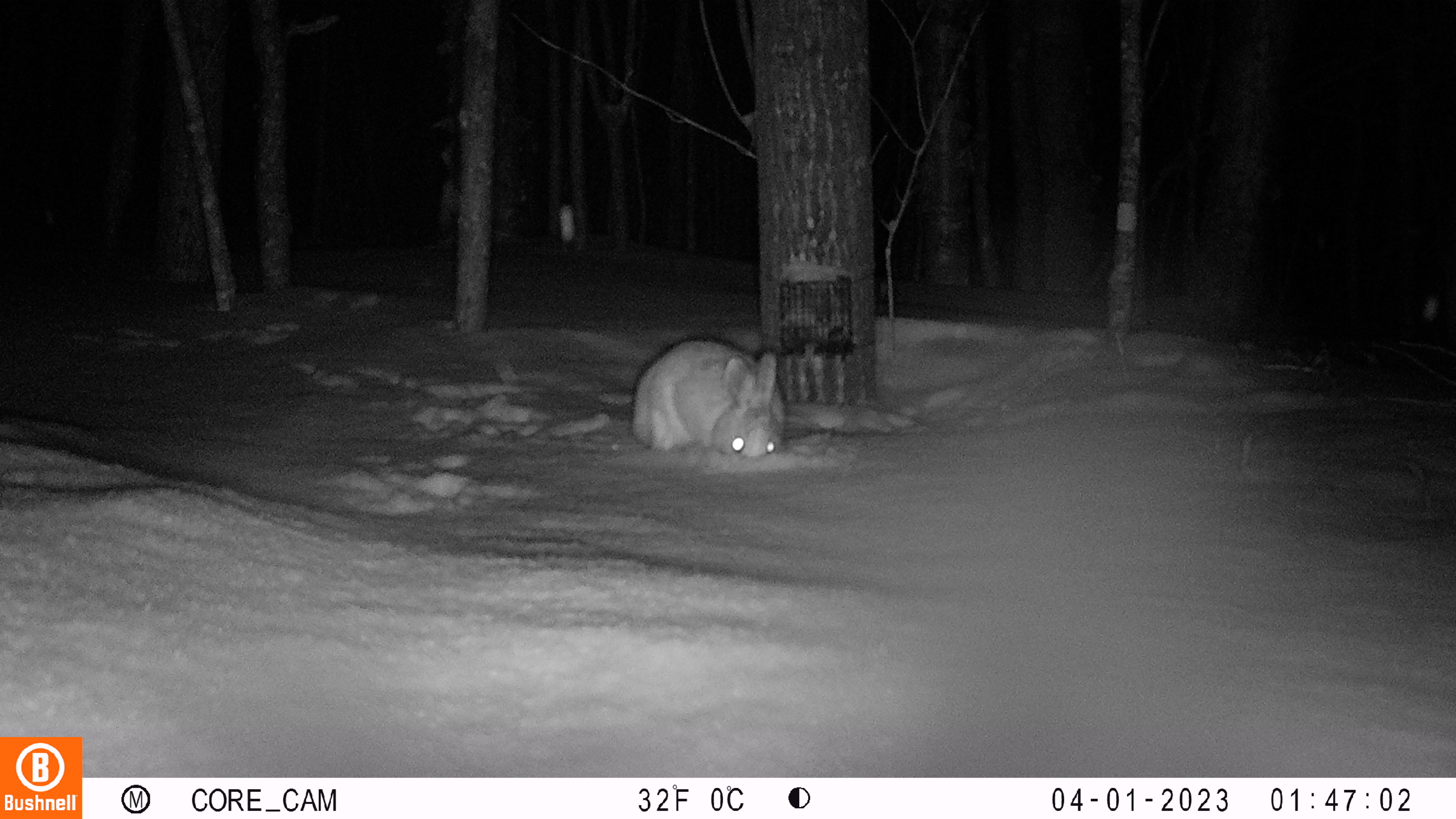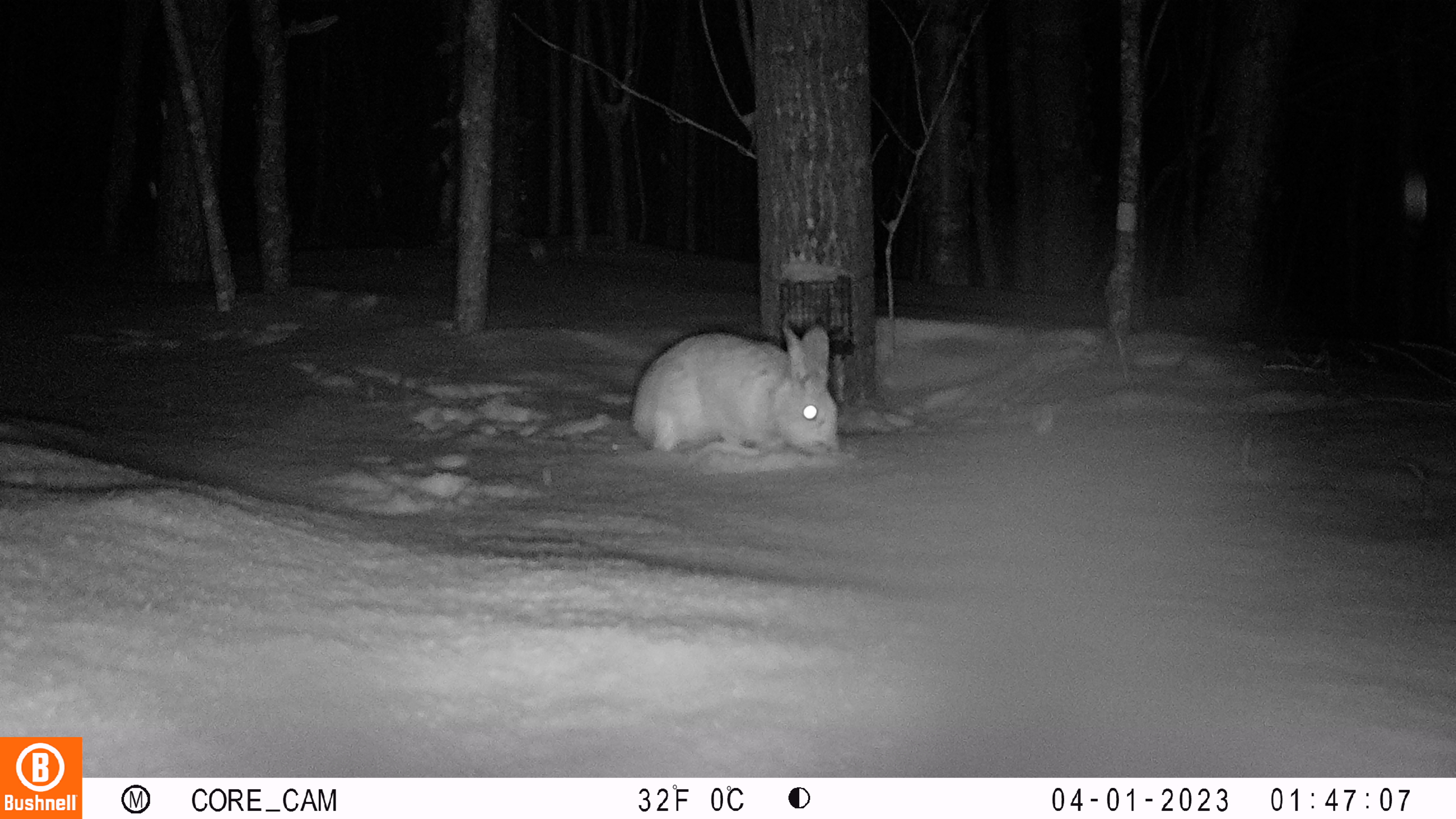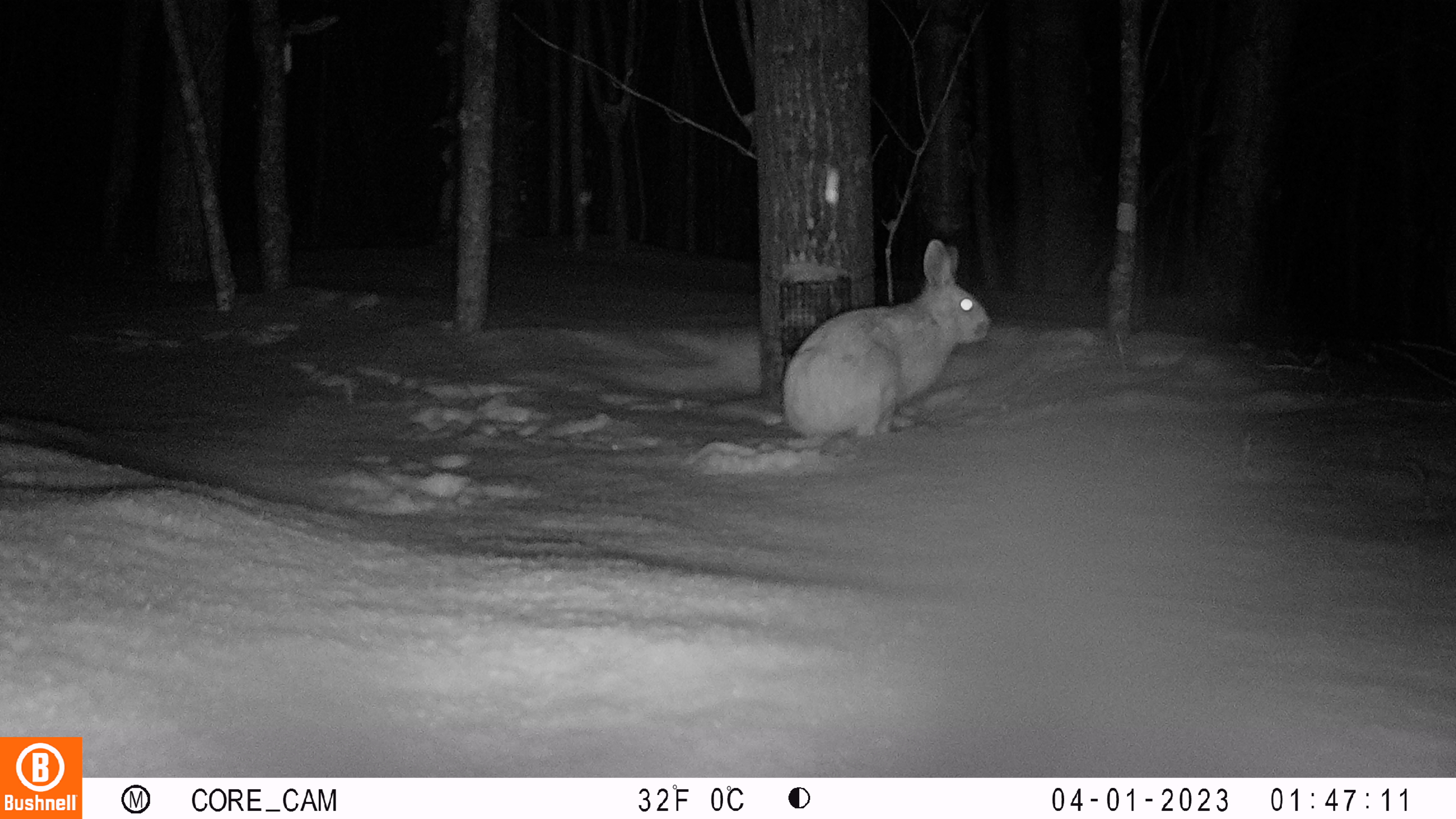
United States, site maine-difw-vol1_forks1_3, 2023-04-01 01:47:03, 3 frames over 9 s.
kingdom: Animalia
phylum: Chordata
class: Mammalia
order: Lagomorpha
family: Leporidae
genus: Lepus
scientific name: Lepus americanus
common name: snowshoe hare